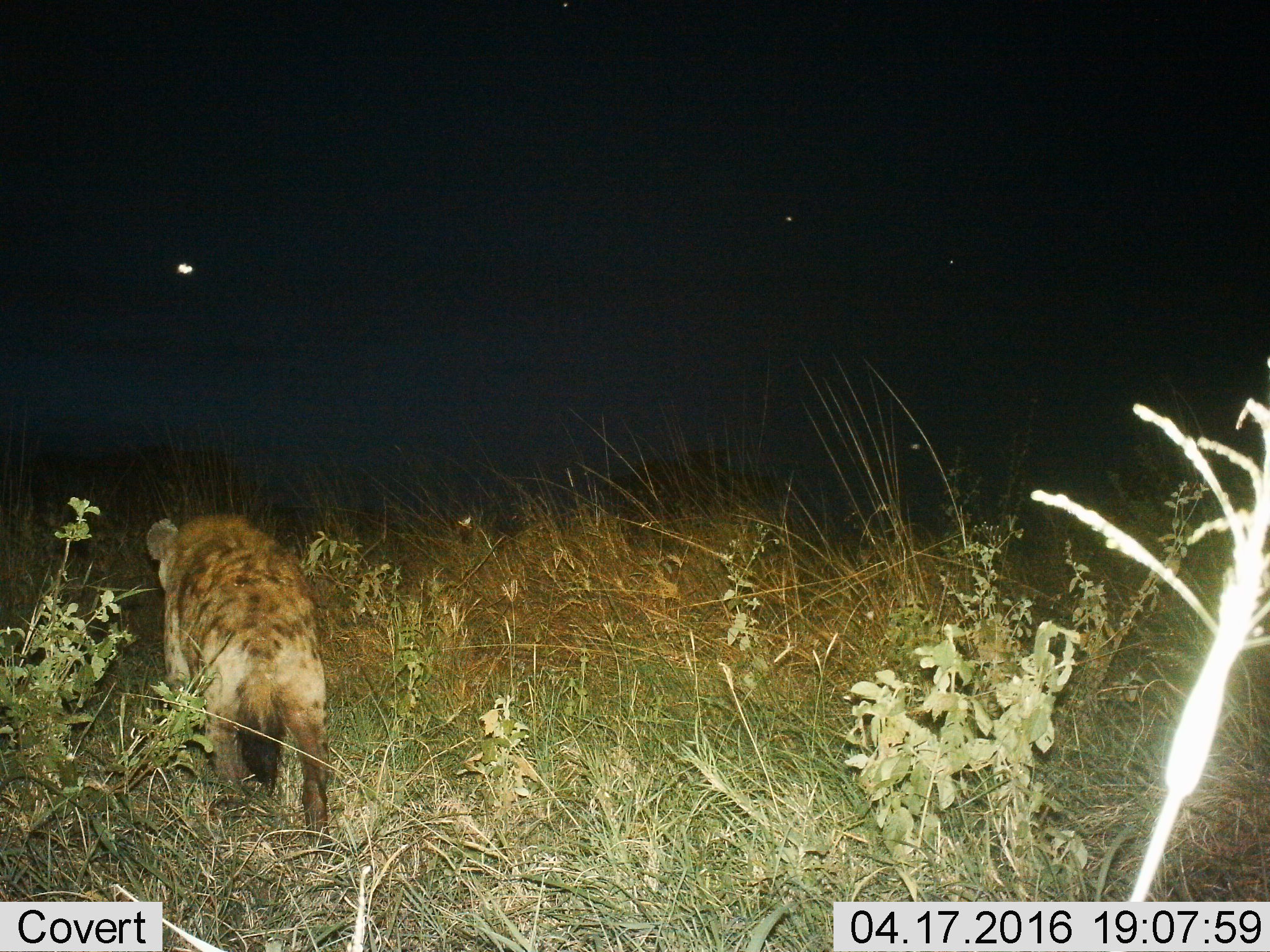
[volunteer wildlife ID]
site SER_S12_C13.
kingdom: Animalia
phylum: Chordata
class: Mammalia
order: Carnivora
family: Hyaenidae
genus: Crocuta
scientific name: Crocuta crocuta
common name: spotted hyena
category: hyenaspotted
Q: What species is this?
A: Hyenaspotted (spotted hyena) (Crocuta crocuta).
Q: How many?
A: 1.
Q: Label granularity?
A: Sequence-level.